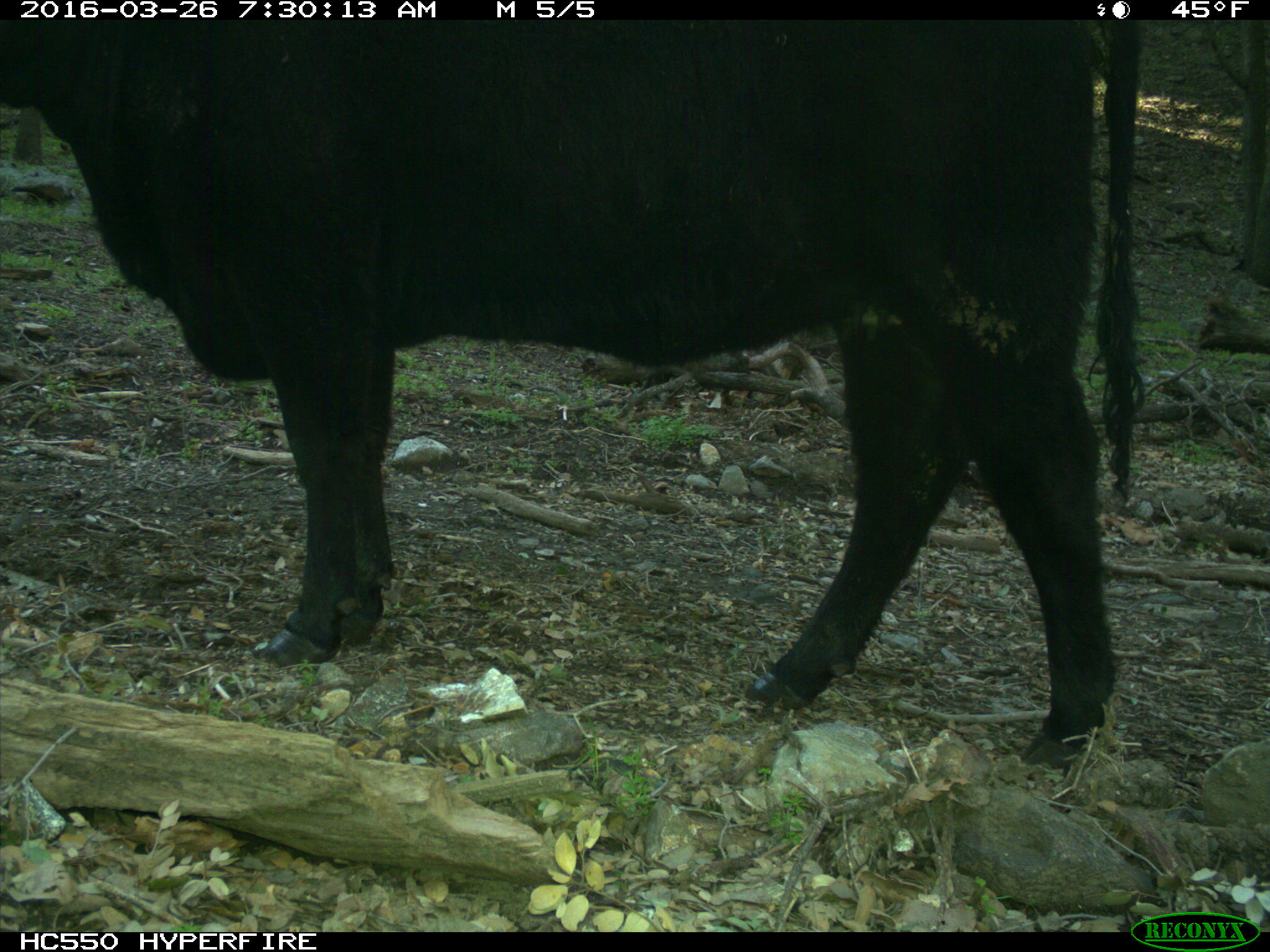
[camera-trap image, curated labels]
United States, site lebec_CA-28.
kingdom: Animalia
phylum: Chordata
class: Mammalia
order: Artiodactyla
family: Bovidae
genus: Bos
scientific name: Bos taurus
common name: domestic cow